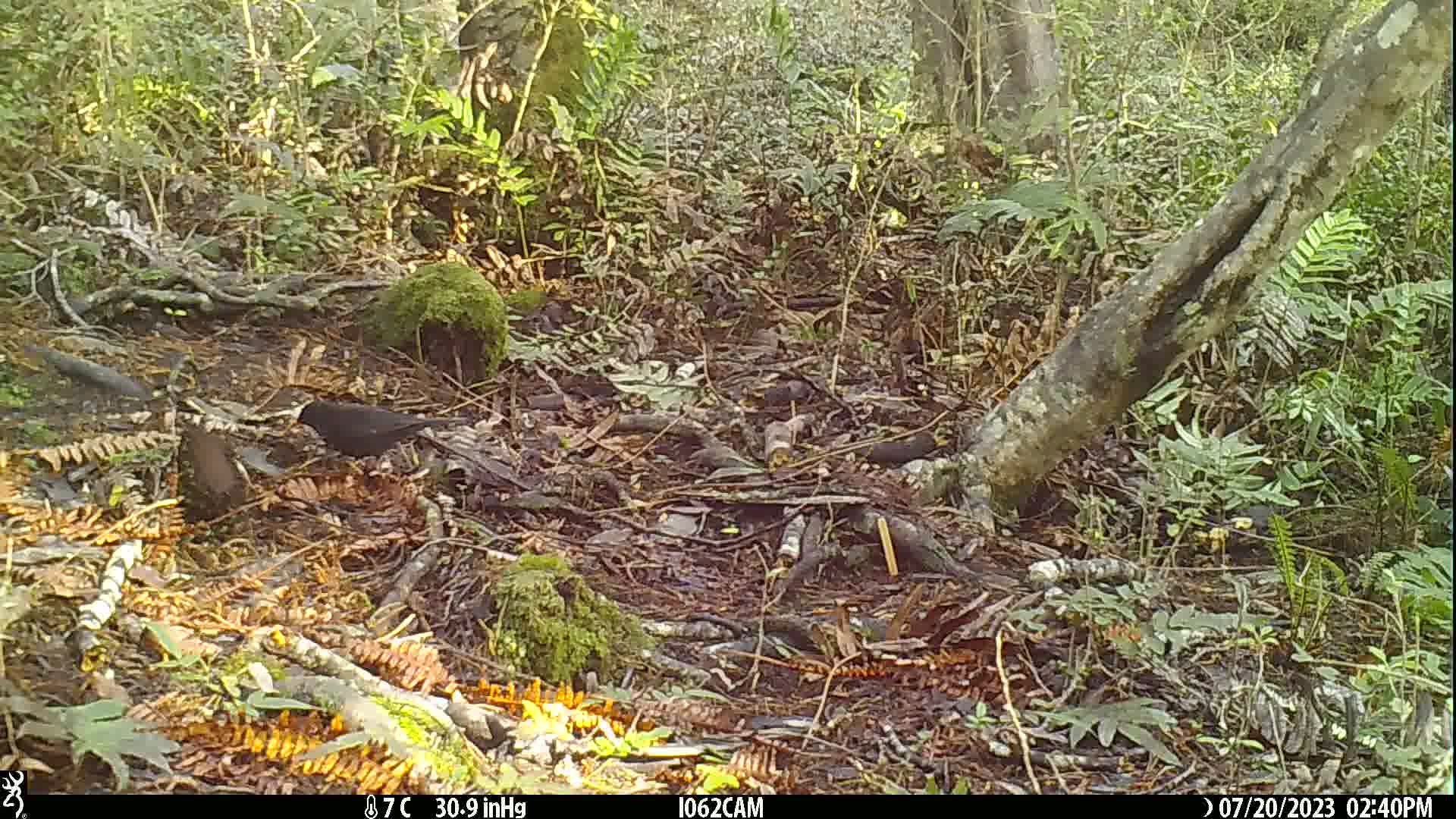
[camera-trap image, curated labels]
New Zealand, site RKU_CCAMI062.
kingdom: Animalia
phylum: Chordata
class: Aves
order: Passeriformes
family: Turdidae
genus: Turdus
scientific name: Turdus merula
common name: eurasian blackbird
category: blackbird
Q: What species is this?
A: Blackbird (eurasian blackbird) (Turdus merula).